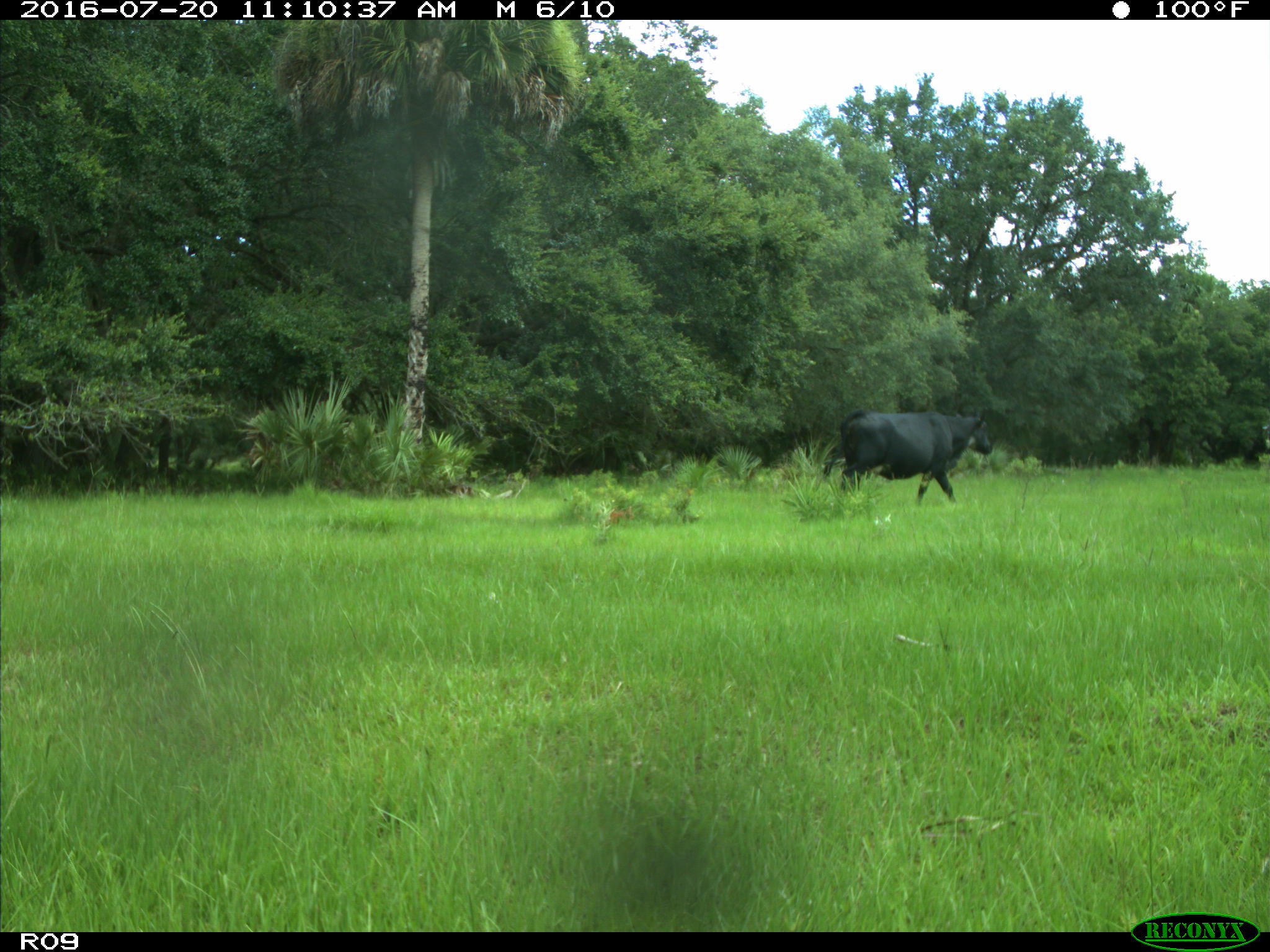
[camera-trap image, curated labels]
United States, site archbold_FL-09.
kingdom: Animalia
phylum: Chordata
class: Mammalia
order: Artiodactyla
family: Bovidae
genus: Bos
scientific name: Bos taurus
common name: domestic cow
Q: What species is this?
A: Bos taurus (domestic cow).